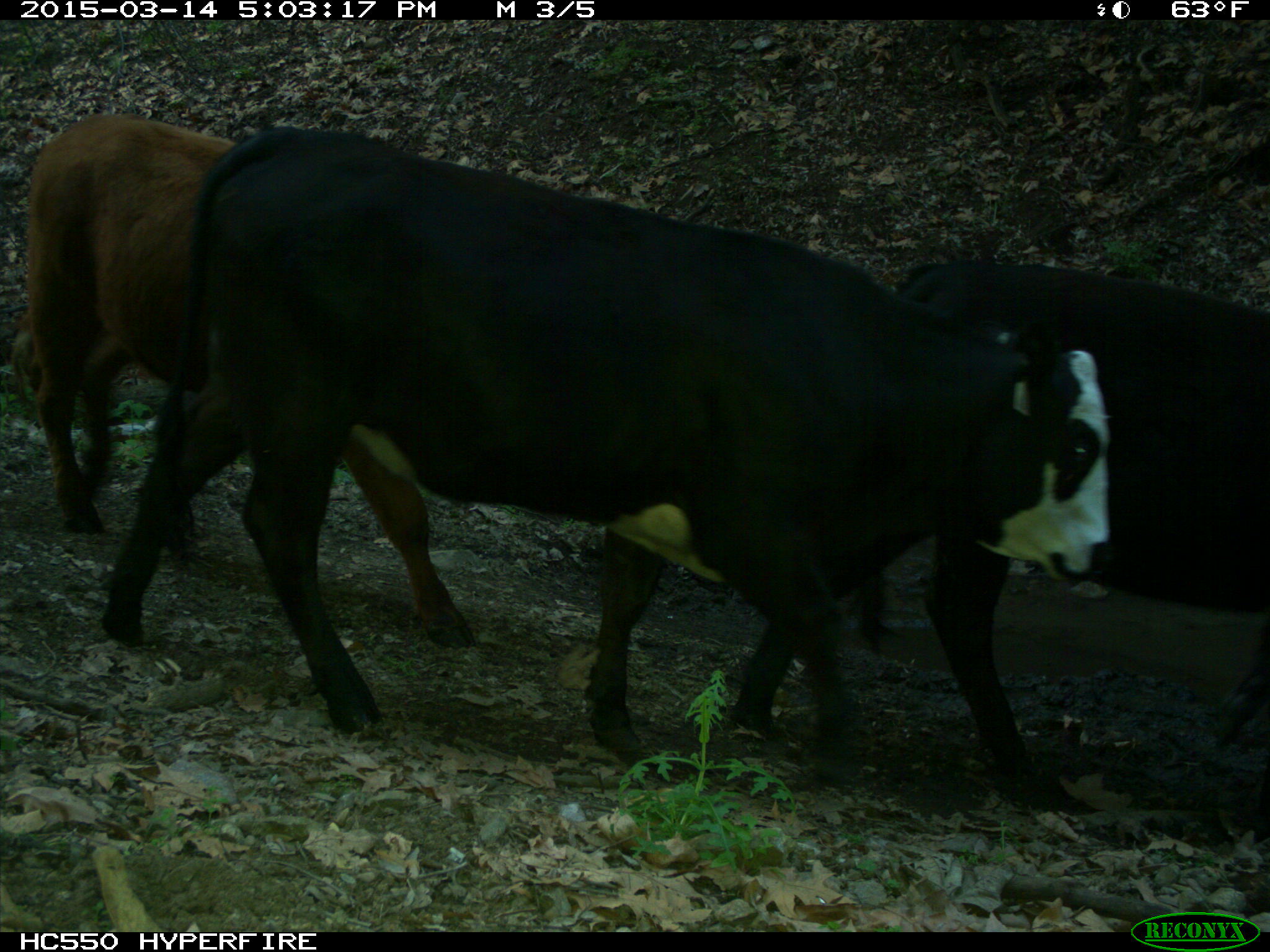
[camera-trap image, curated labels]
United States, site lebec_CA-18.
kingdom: Animalia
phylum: Chordata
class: Mammalia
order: Artiodactyla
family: Bovidae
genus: Bos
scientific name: Bos taurus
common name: domestic cow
Bos taurus (domestic cow).